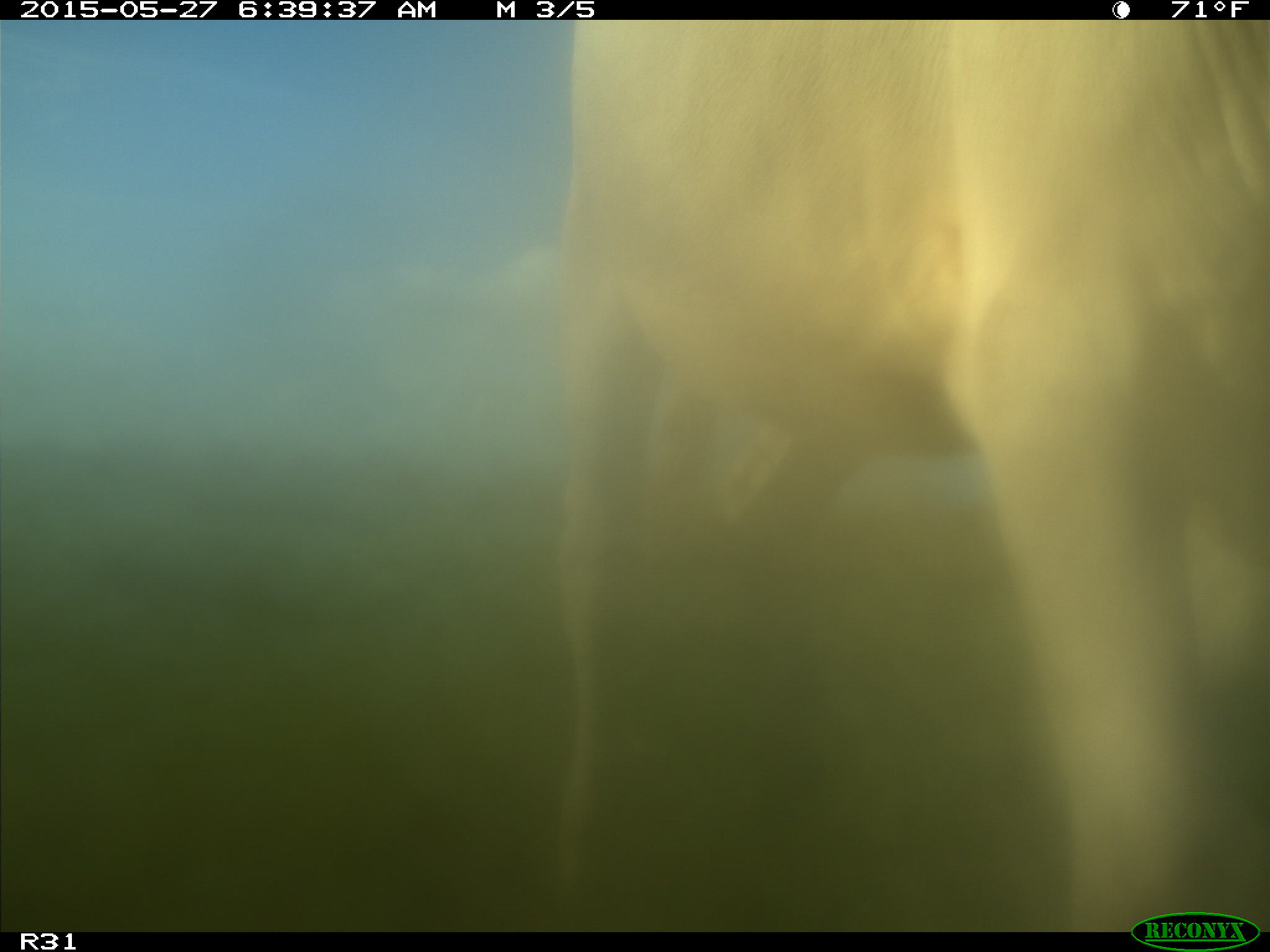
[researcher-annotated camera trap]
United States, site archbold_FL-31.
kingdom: Animalia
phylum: Chordata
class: Mammalia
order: Artiodactyla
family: Bovidae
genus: Bos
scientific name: Bos taurus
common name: domestic cow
Bos taurus (domestic cow).